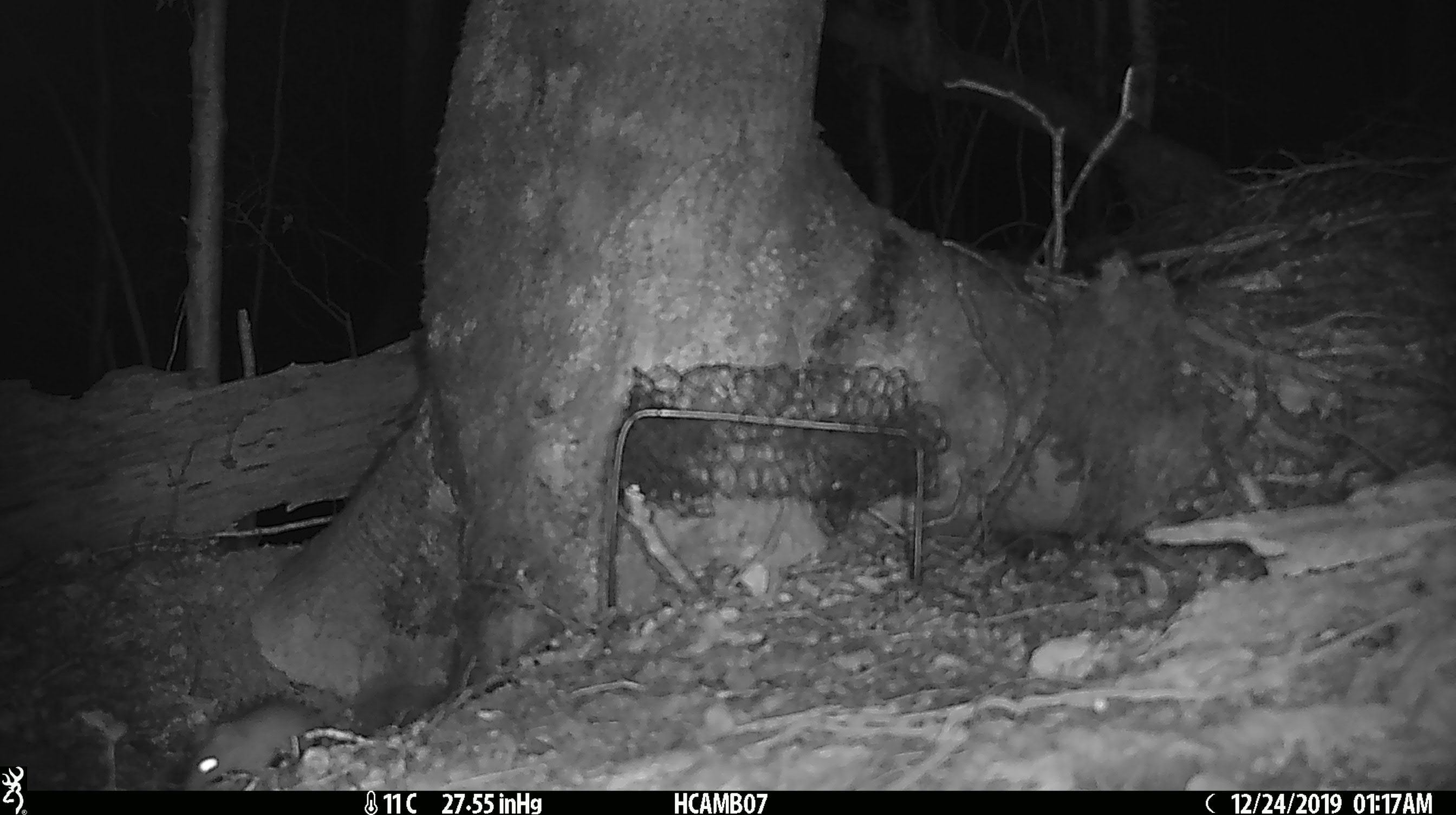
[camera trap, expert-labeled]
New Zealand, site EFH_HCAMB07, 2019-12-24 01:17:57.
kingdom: Animalia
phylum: Chordata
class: Mammalia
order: Rodentia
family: Muridae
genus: Mus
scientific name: Mus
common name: mouse